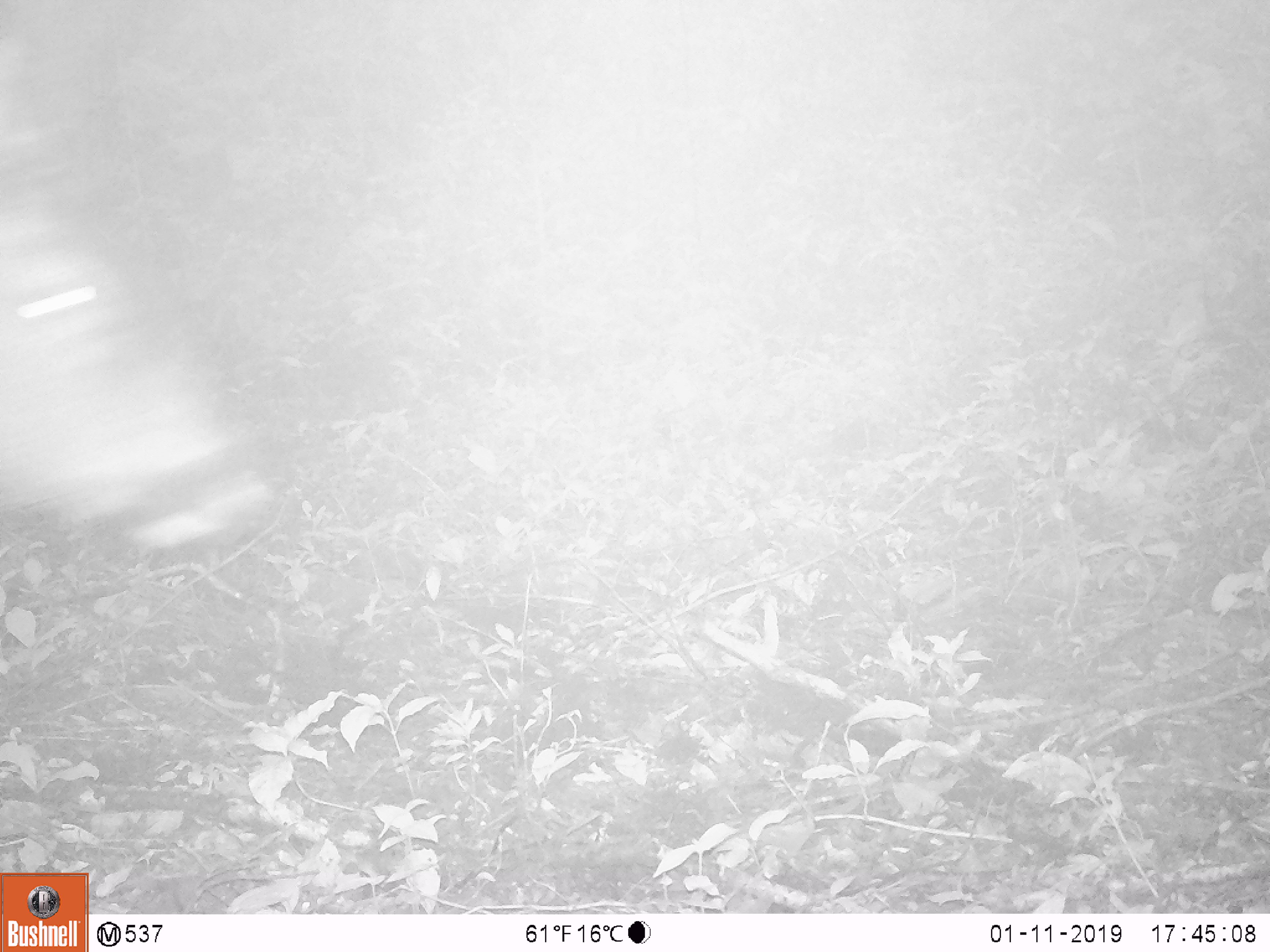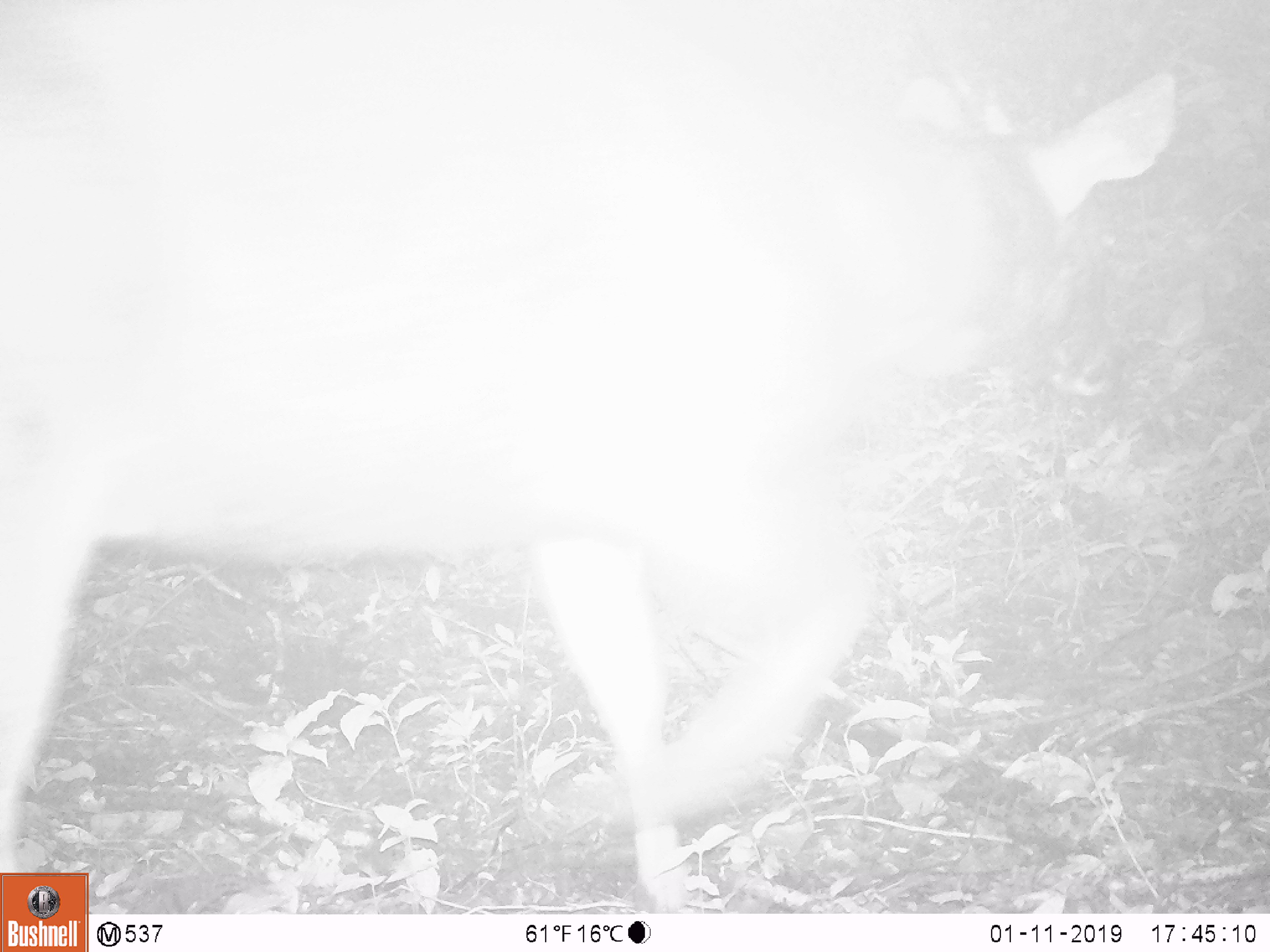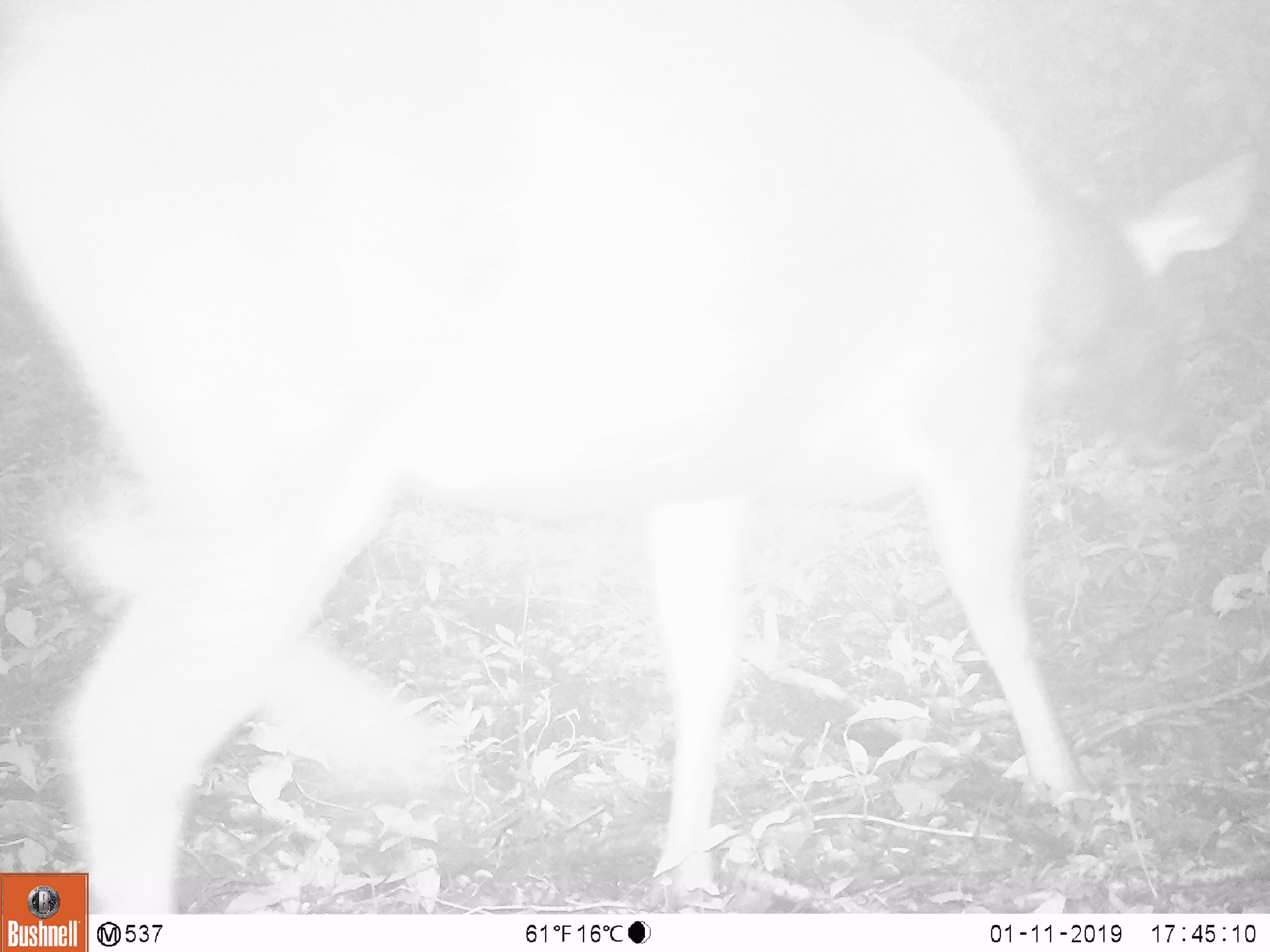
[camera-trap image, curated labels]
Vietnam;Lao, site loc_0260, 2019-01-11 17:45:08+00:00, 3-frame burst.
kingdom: Animalia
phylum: Chordata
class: Mammalia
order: Artiodactyla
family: Cervidae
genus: Rusa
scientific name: Rusa unicolor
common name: sambar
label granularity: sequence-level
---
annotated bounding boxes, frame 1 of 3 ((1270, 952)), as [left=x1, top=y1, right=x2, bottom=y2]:
sambar: [left=0, top=173, right=273, bottom=550]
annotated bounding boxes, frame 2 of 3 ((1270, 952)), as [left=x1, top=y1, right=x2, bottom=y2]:
sambar: [left=0, top=0, right=1177, bottom=914]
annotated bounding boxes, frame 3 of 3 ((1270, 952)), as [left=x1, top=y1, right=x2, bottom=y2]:
sambar: [left=0, top=0, right=1257, bottom=914]